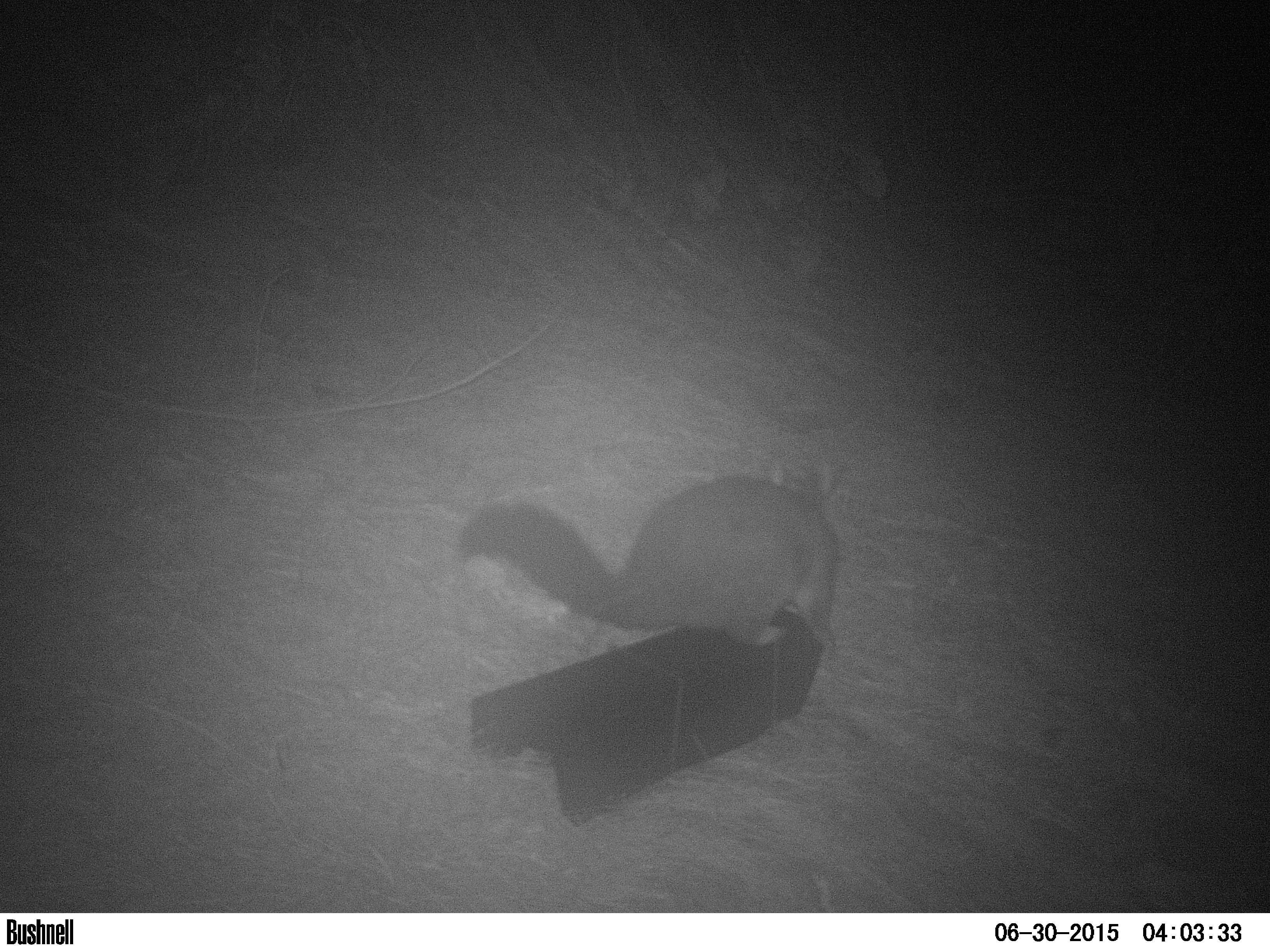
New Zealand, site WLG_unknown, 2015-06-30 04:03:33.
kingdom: Animalia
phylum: Chordata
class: Mammalia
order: Diprotodontia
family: Phalangeridae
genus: Trichosurus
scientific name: Trichosurus vulpecula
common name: common brushtail possum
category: possum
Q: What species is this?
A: Possum (common brushtail possum) (Trichosurus vulpecula).